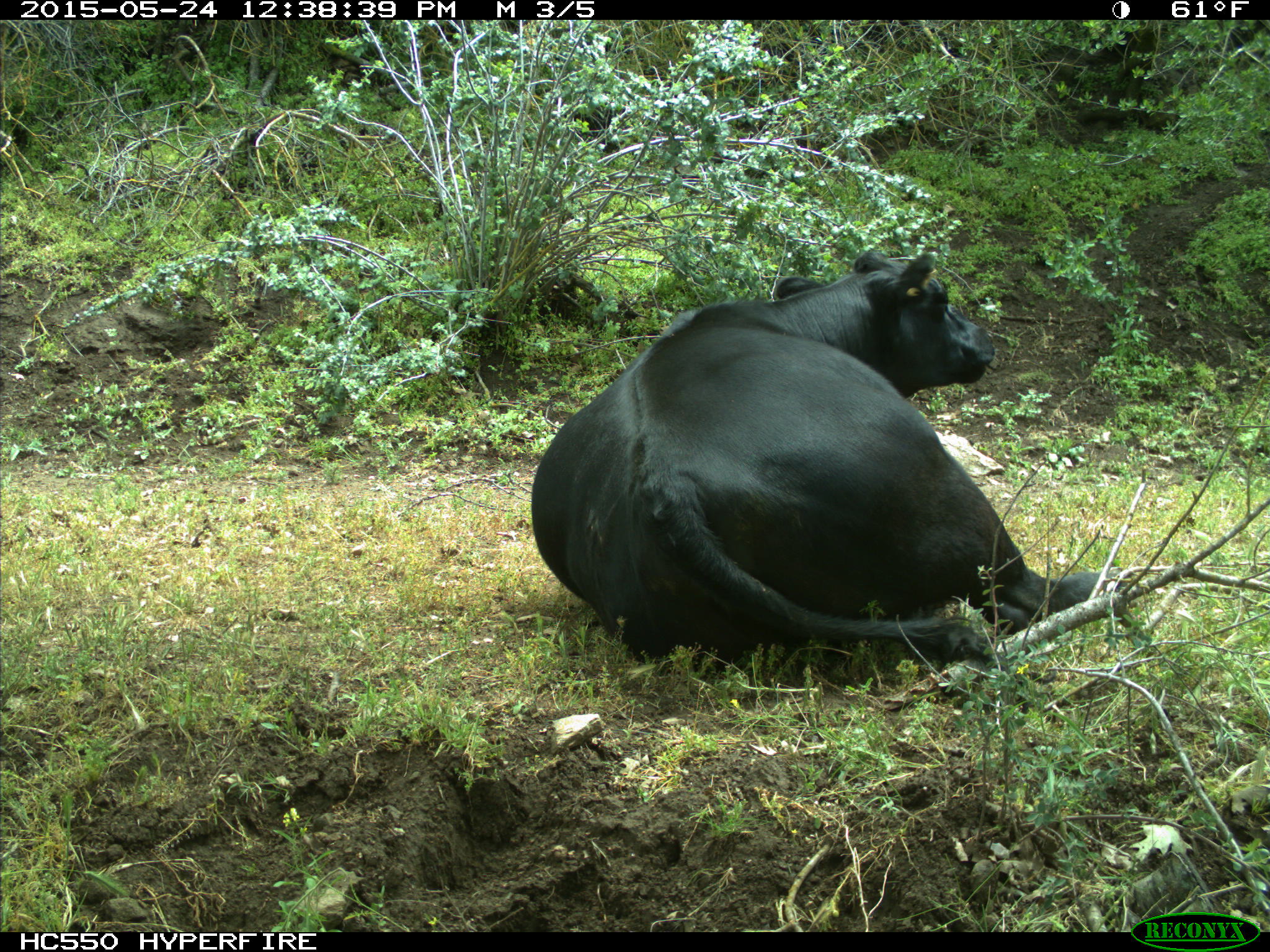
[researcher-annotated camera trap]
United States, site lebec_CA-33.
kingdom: Animalia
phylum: Chordata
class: Mammalia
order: Artiodactyla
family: Bovidae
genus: Bos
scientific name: Bos taurus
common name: domestic cow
Bos taurus (domestic cow).